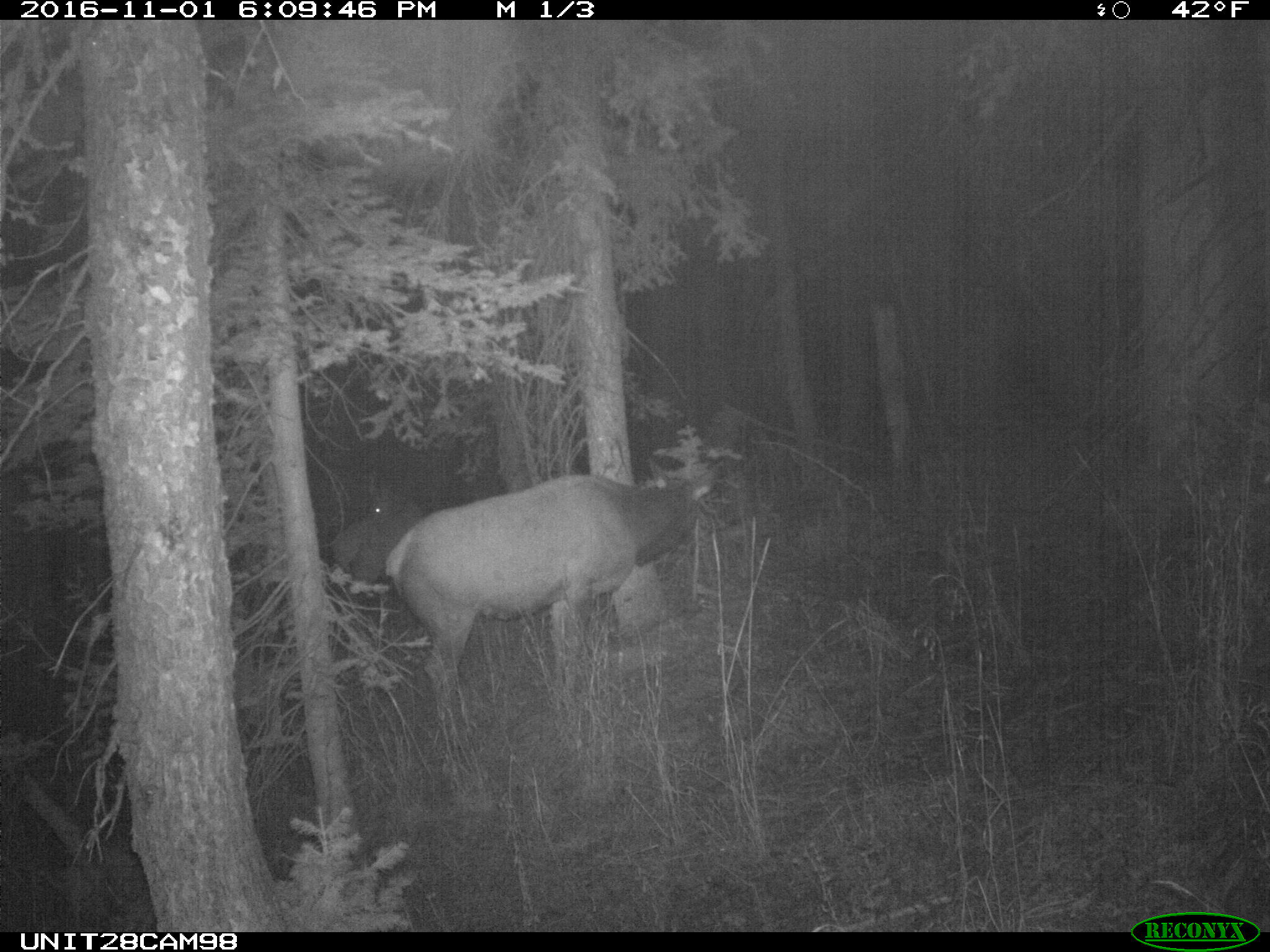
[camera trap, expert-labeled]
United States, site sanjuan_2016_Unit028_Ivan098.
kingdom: Animalia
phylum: Chordata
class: Mammalia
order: Artiodactyla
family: Cervidae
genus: Cervus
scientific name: Cervus elaphus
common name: red deer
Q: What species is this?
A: Cervus elaphus (red deer).